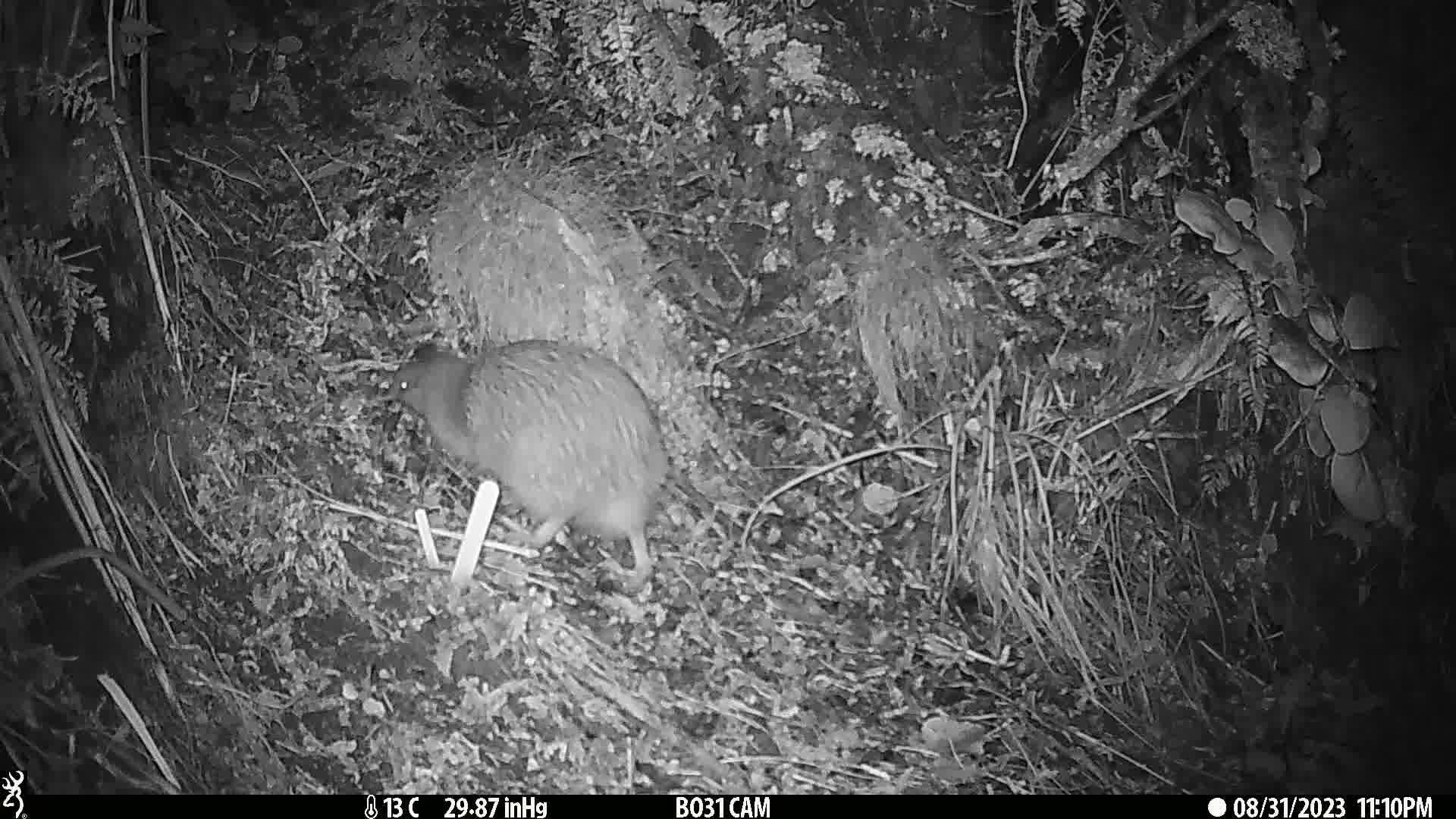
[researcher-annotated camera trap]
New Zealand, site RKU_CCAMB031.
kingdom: Animalia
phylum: Chordata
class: Aves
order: Apterygiformes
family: Apterygidae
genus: Apteryx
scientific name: Apteryx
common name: kiwi